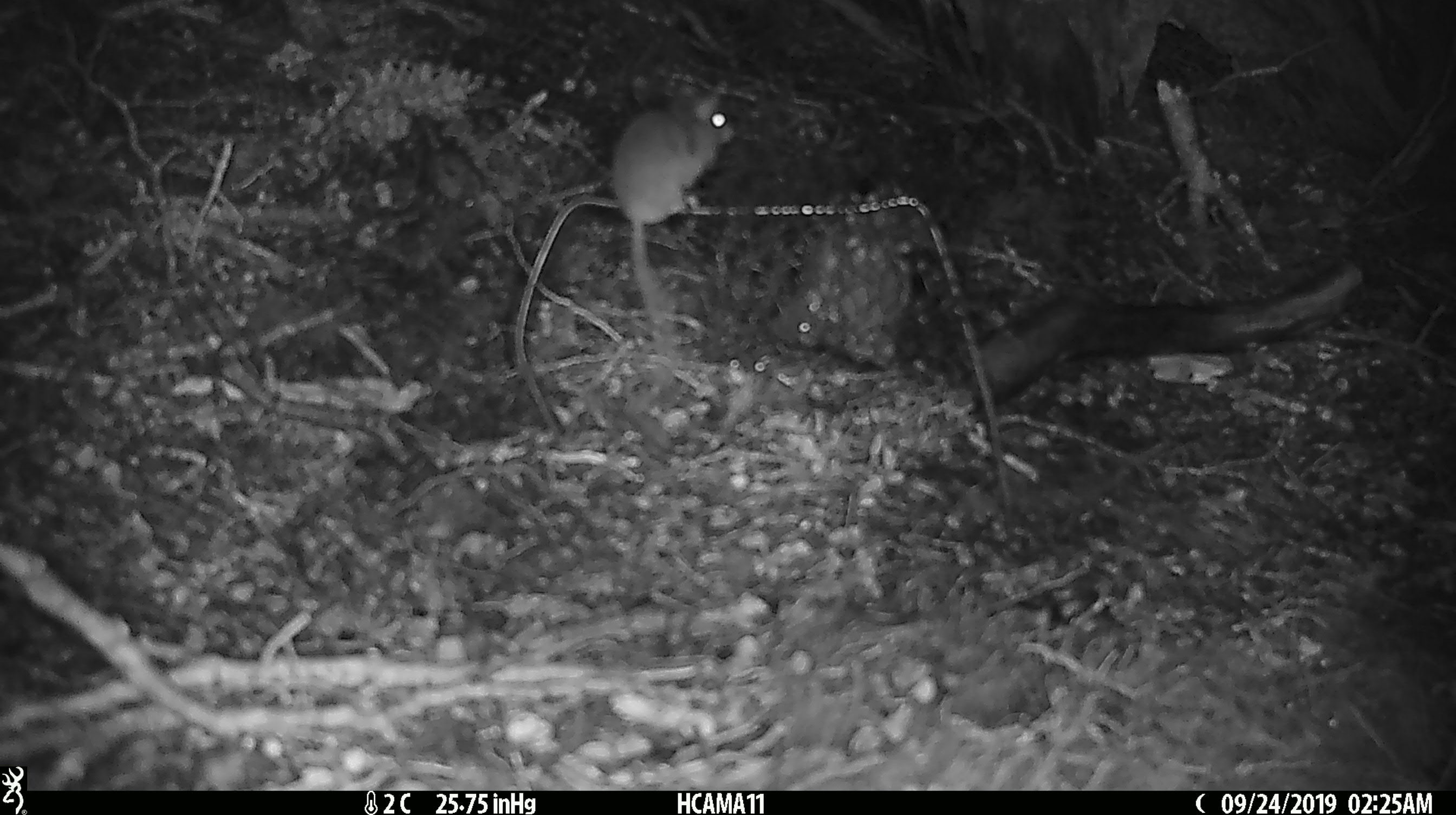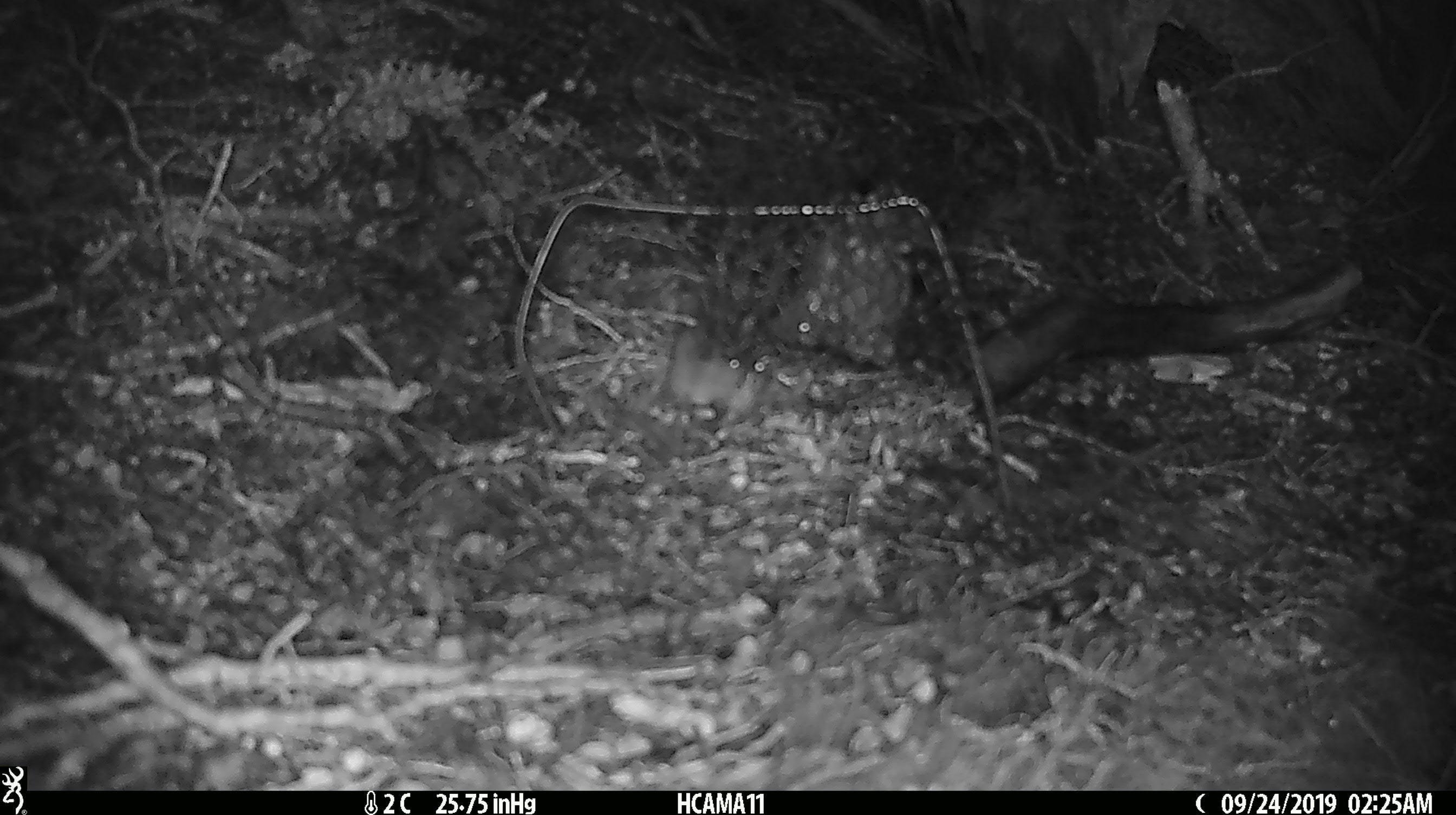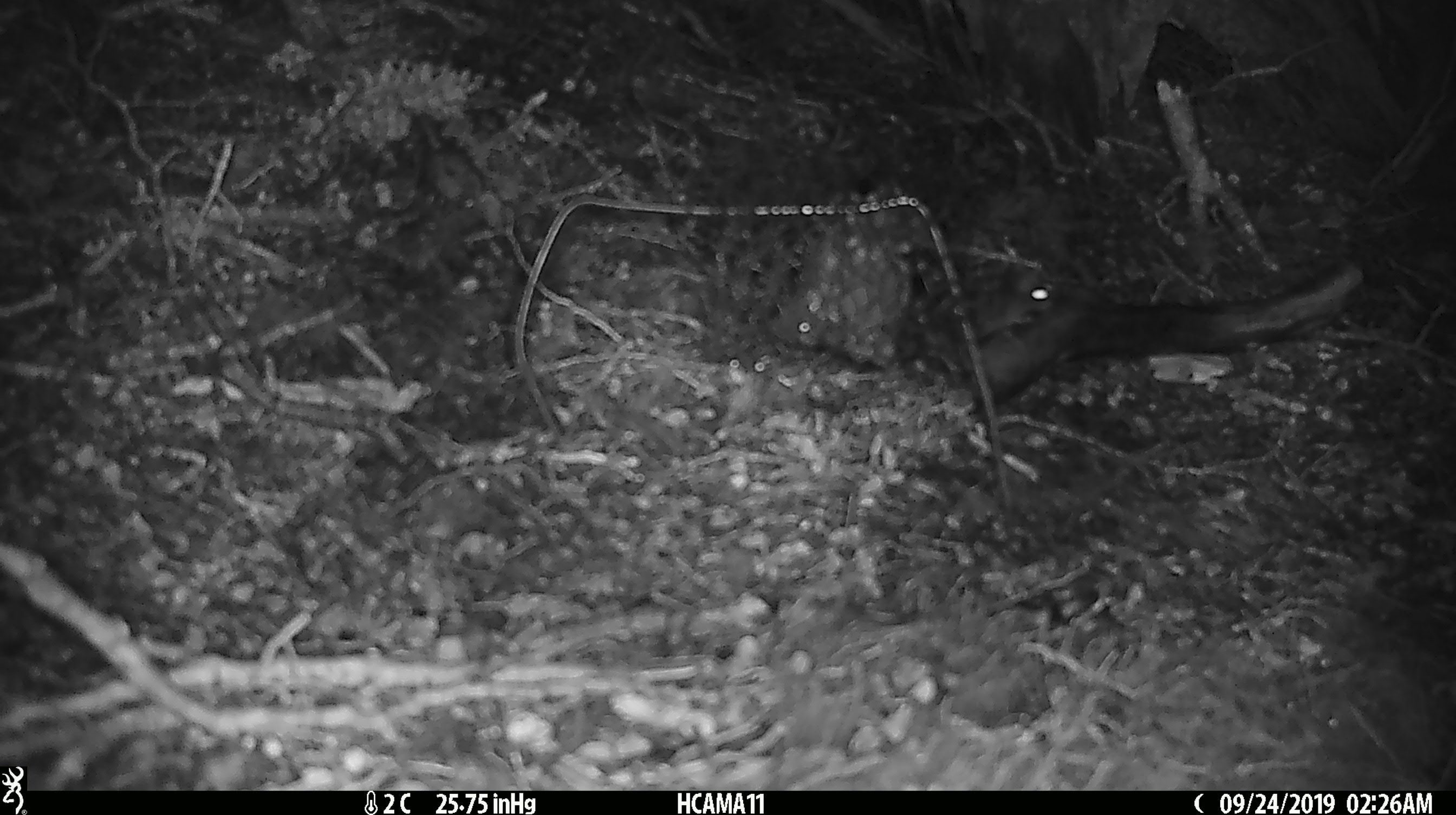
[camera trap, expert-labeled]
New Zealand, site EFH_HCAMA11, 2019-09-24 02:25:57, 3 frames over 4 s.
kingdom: Animalia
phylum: Chordata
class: Mammalia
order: Rodentia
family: Muridae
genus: Mus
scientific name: Mus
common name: mouse